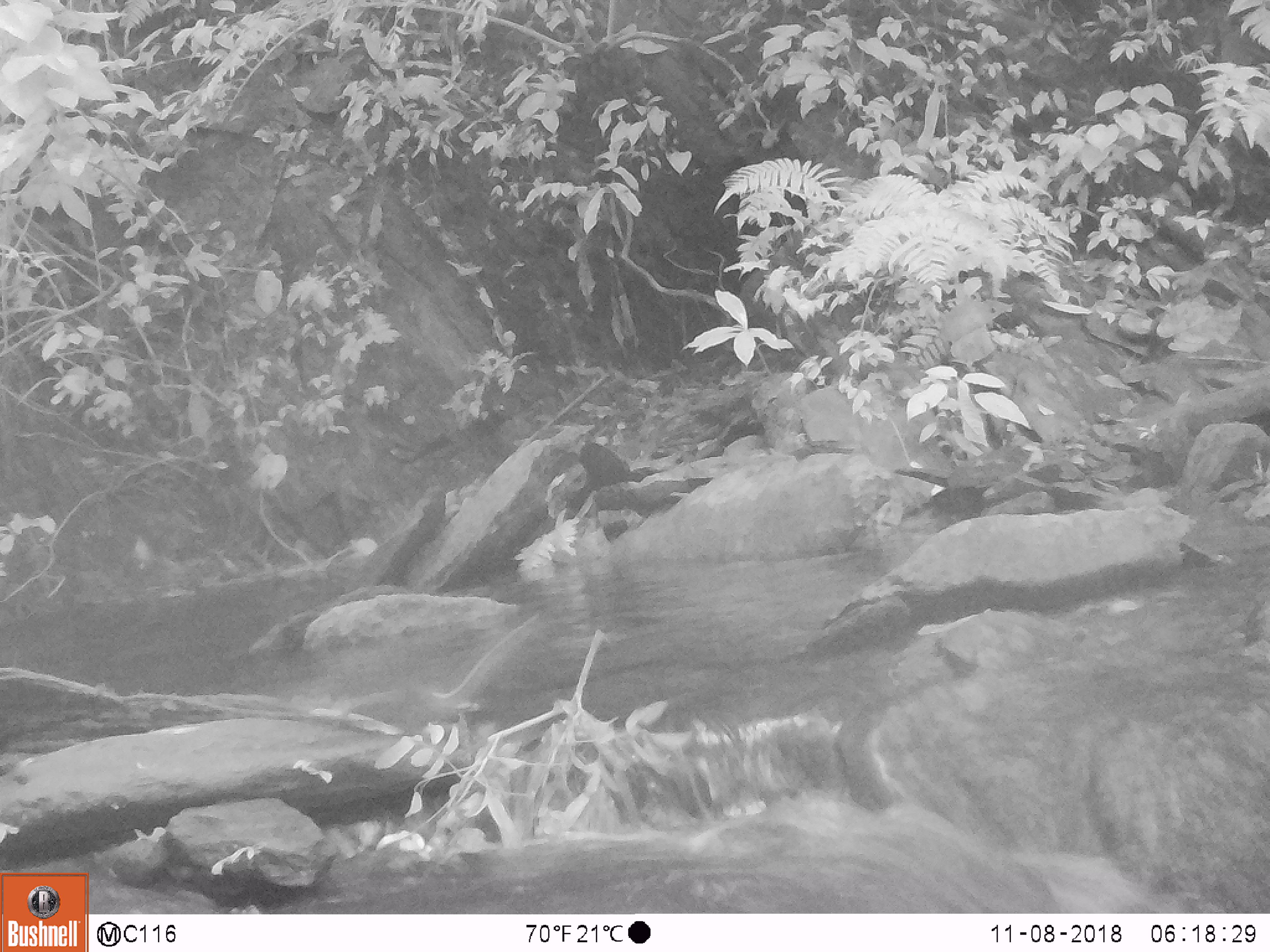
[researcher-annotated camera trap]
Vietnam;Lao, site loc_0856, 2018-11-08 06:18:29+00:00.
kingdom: Animalia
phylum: Chordata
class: Mammalia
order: Rodentia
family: Sciuridae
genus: Dremomys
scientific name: Dremomys rufigenis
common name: red-cheeked squirrel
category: red cheeked squirrel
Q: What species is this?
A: Red cheeked squirrel (red-cheeked squirrel) (Dremomys rufigenis).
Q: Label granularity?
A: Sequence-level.